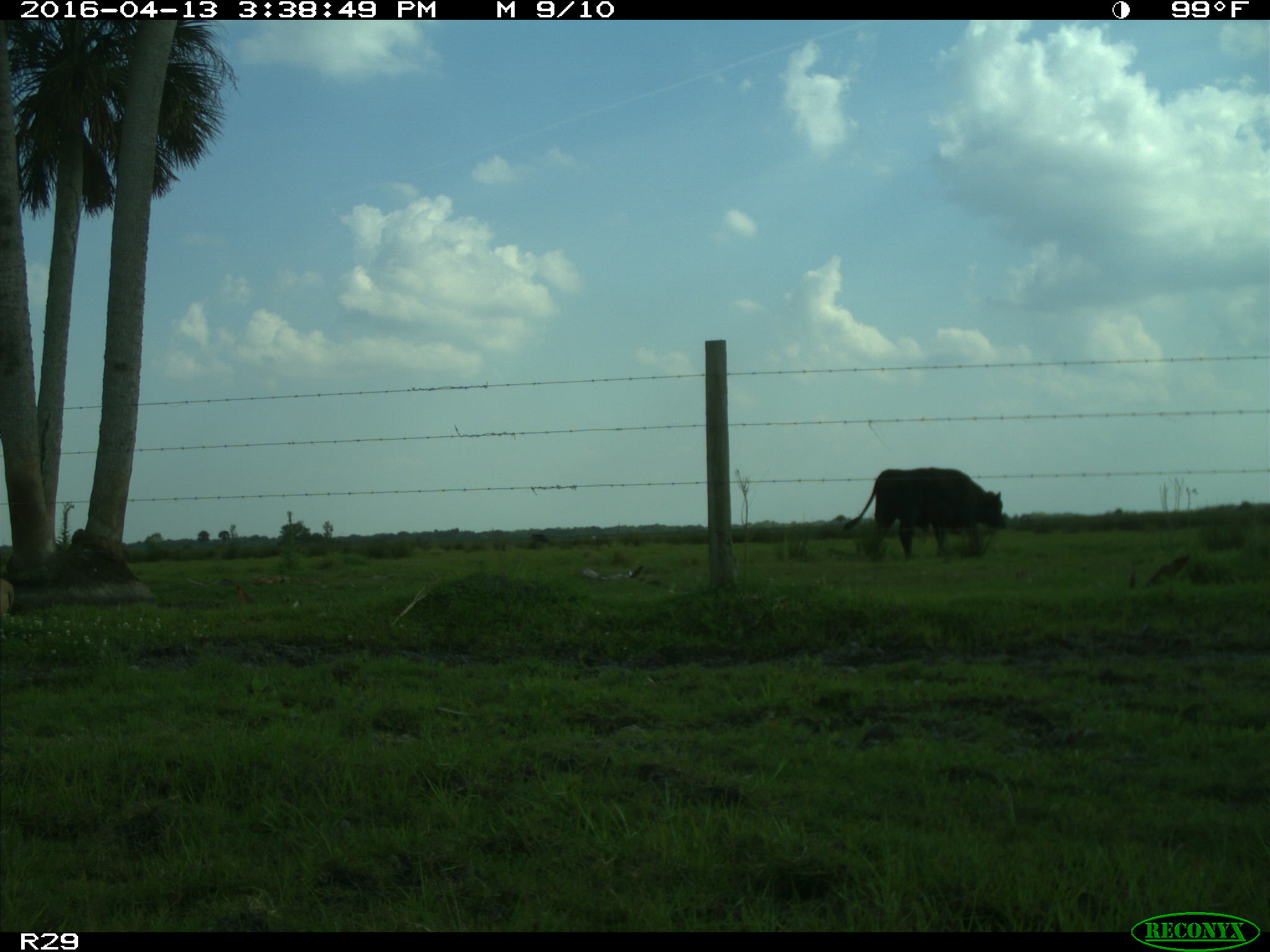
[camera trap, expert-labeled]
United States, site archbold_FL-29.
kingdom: Animalia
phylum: Chordata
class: Mammalia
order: Artiodactyla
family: Bovidae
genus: Bos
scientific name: Bos taurus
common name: domestic cow